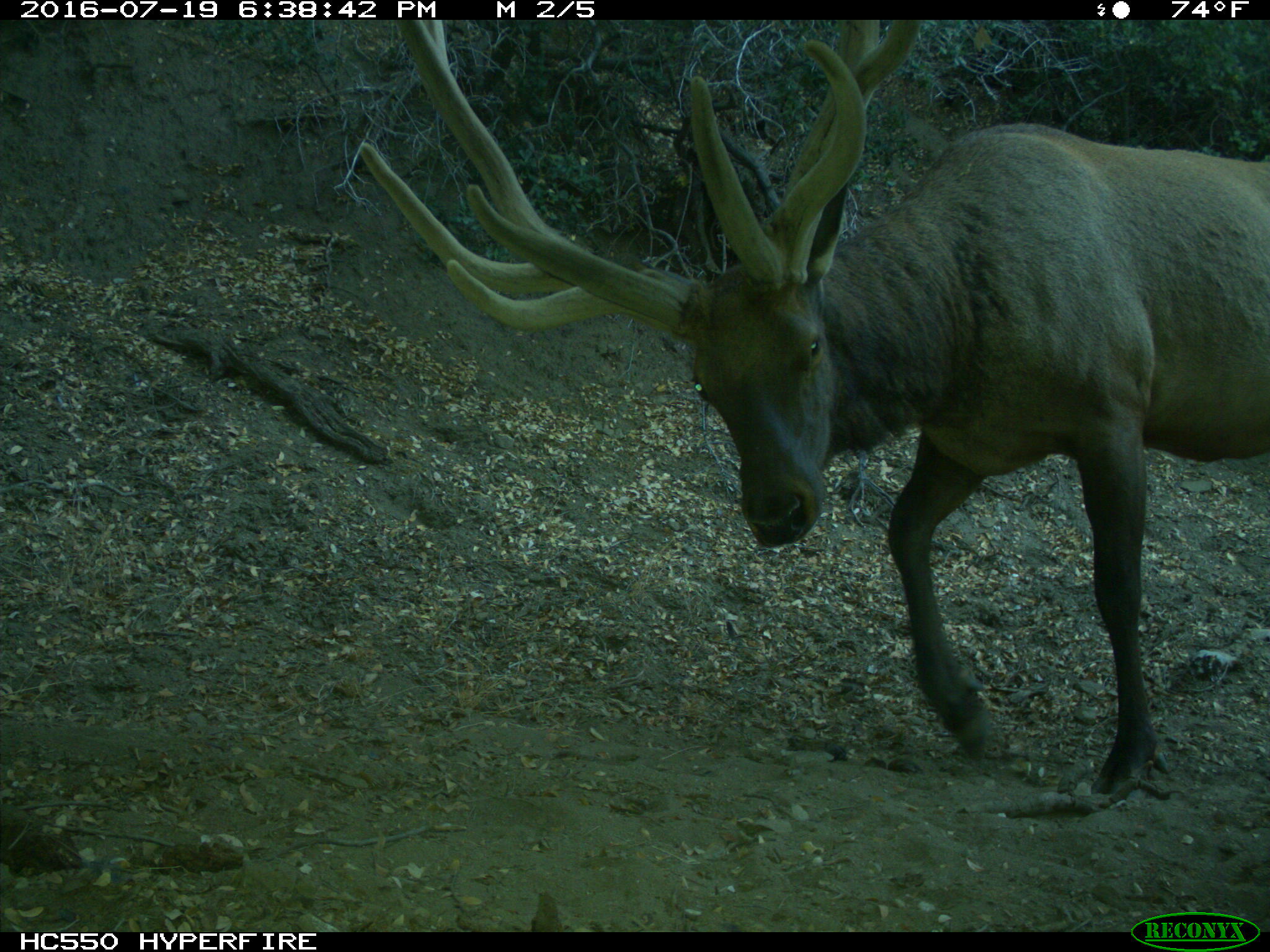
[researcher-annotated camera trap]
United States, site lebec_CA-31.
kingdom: Animalia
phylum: Chordata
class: Mammalia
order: Artiodactyla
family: Cervidae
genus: Cervus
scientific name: Cervus canadensis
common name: elk